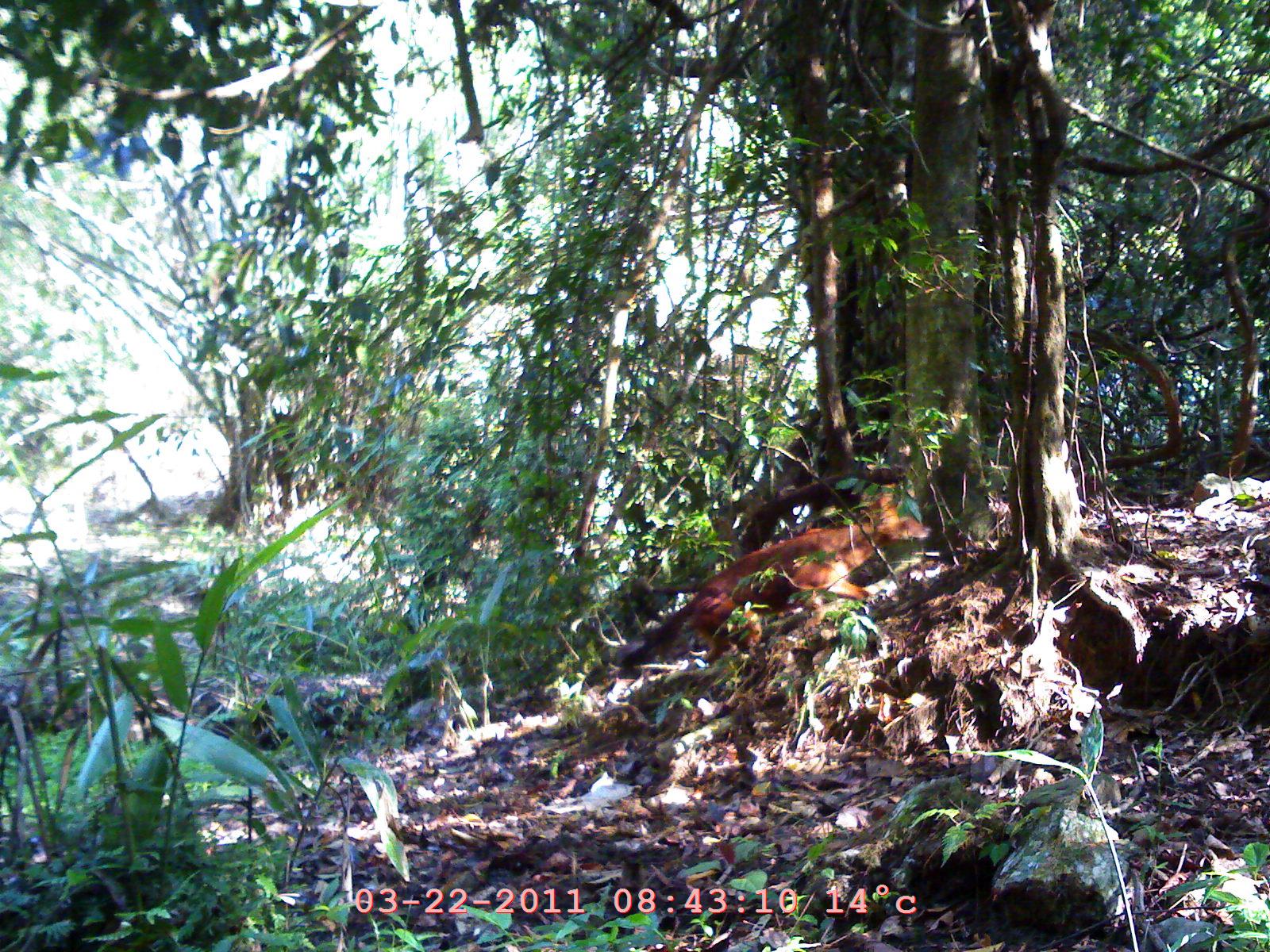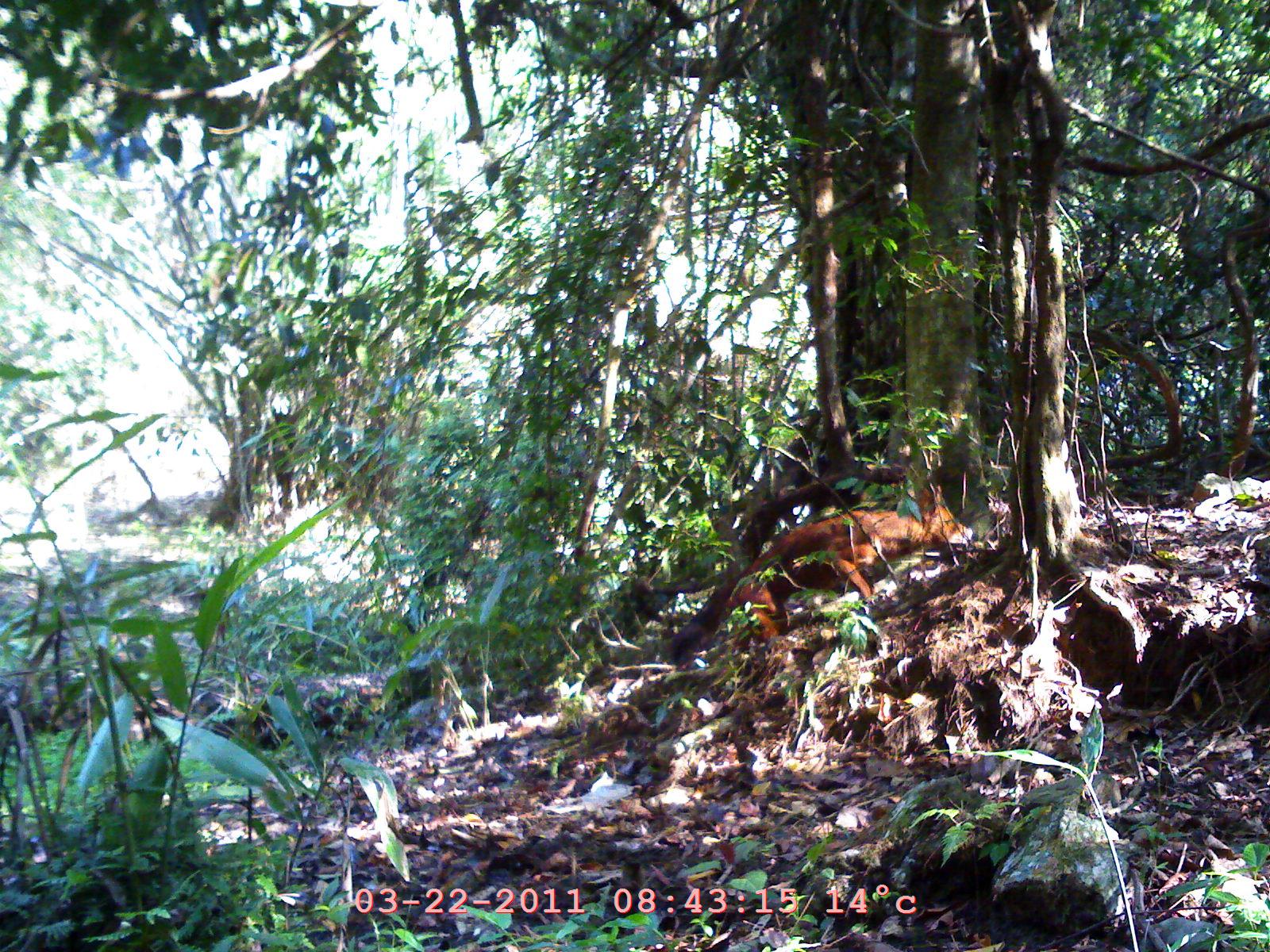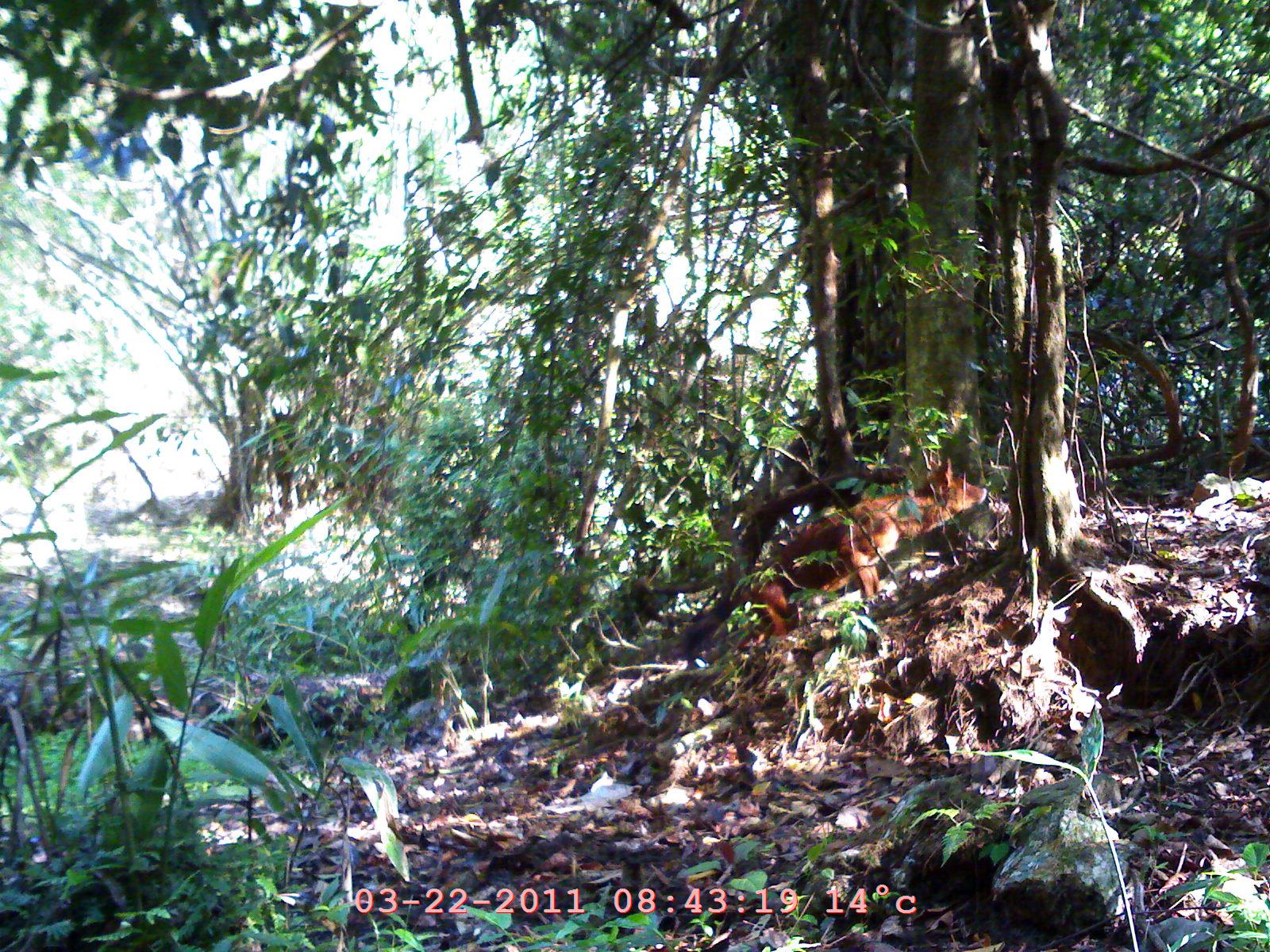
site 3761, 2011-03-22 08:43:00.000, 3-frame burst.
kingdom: Animalia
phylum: Chordata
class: Mammalia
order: Carnivora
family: Canidae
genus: Cuon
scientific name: Cuon alpinus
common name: dhole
Cuon alpinus (dhole), count 1, age adult.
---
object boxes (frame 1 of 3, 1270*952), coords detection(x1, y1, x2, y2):
cuon alpinus: detection(613, 480, 933, 674)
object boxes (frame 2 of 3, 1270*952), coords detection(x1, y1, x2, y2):
cuon alpinus: detection(665, 483, 976, 670)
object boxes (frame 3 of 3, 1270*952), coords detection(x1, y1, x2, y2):
cuon alpinus: detection(671, 455, 988, 661)